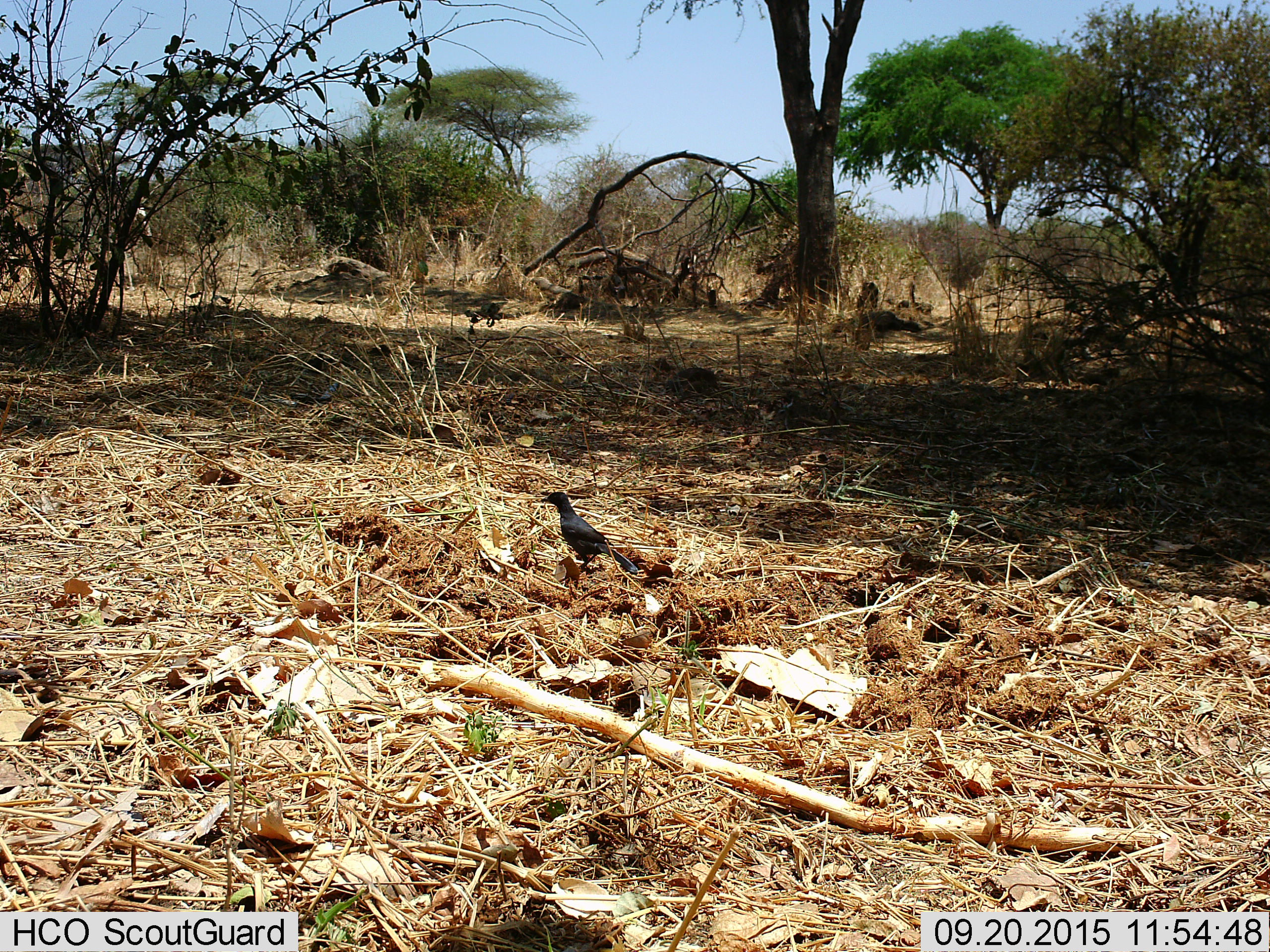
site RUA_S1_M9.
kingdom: Animalia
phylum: Chordata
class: Aves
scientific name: Aves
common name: bird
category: birdother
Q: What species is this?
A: Birdother (bird) (Aves).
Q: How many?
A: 1.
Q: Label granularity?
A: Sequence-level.